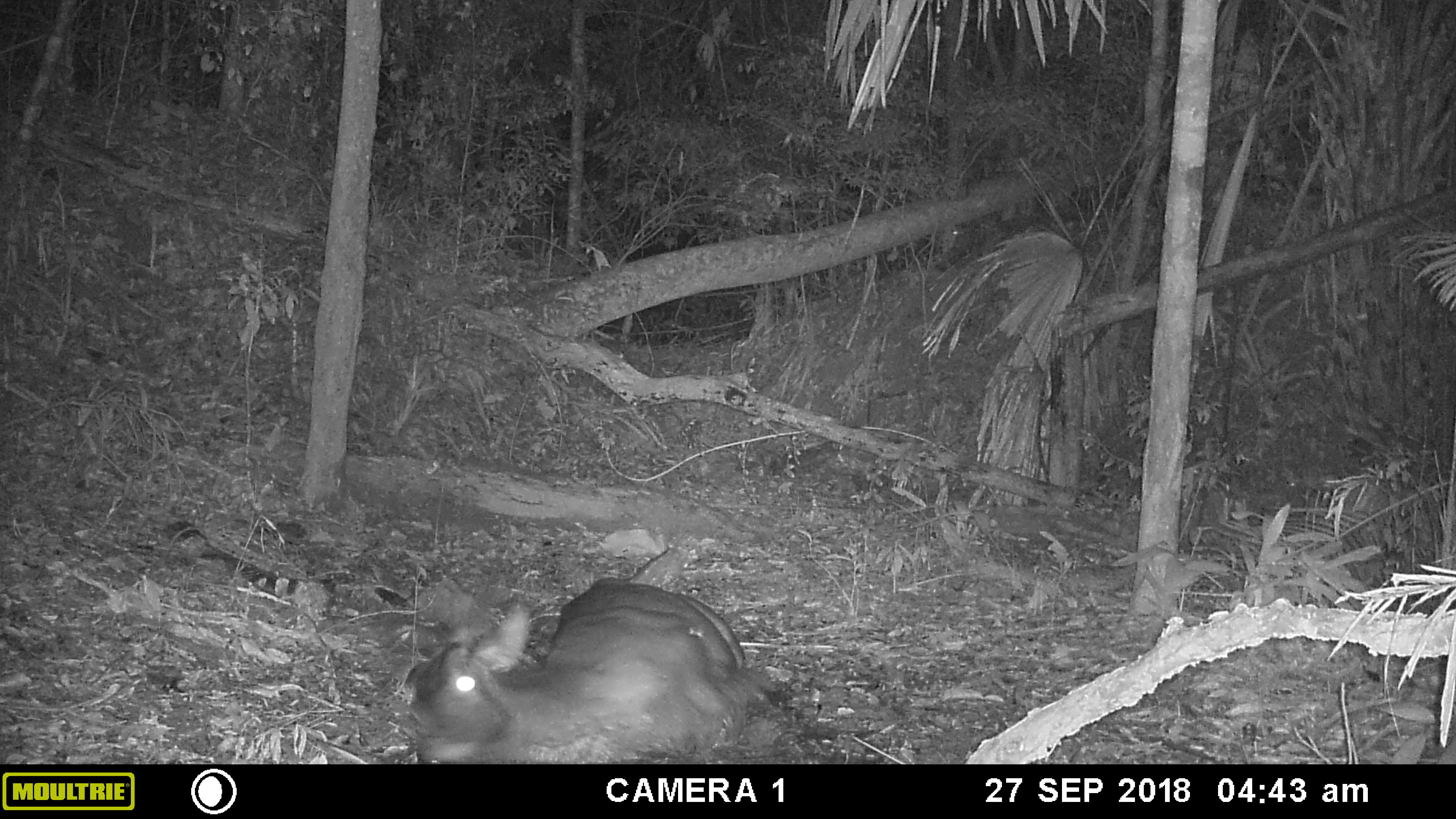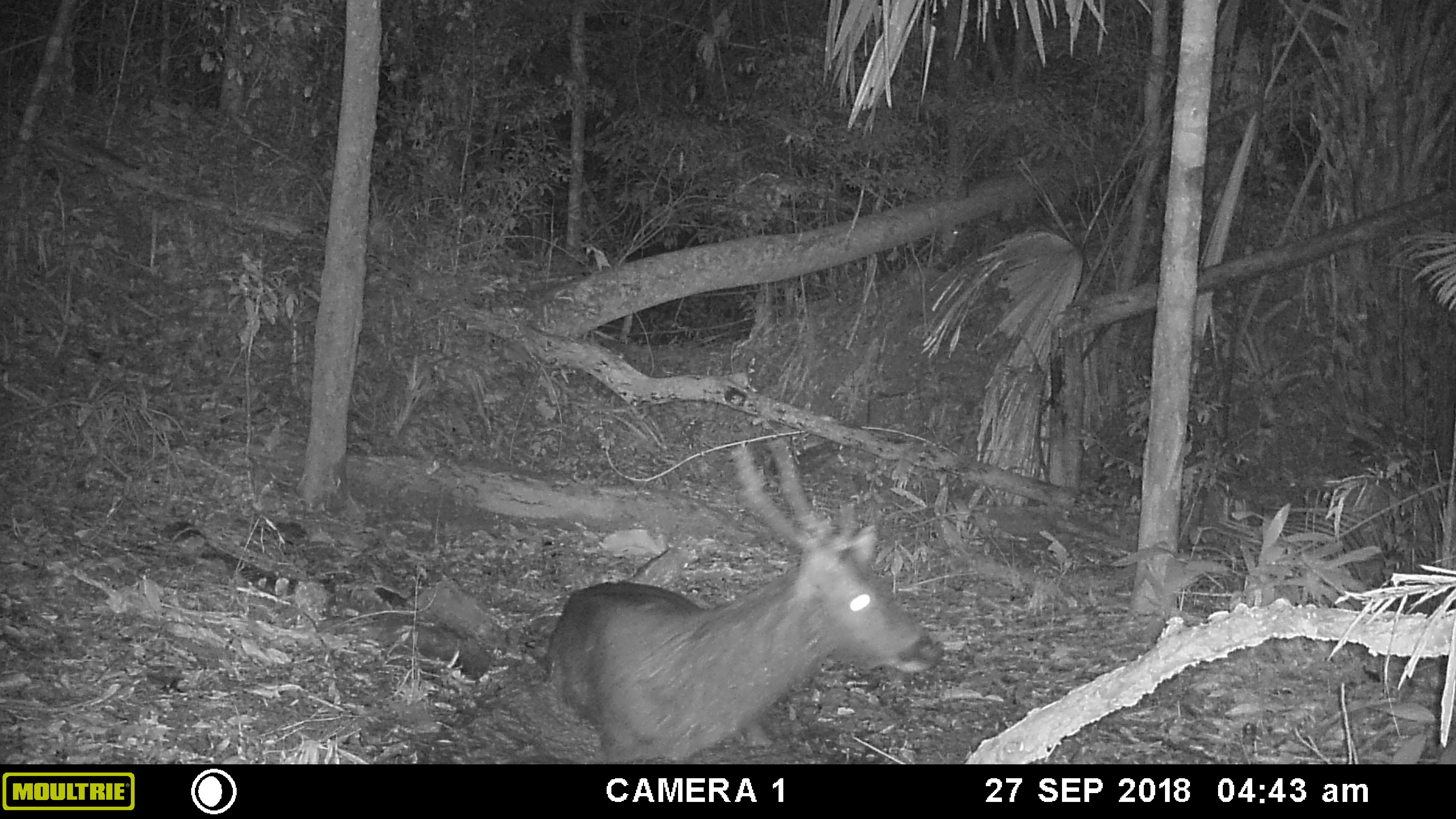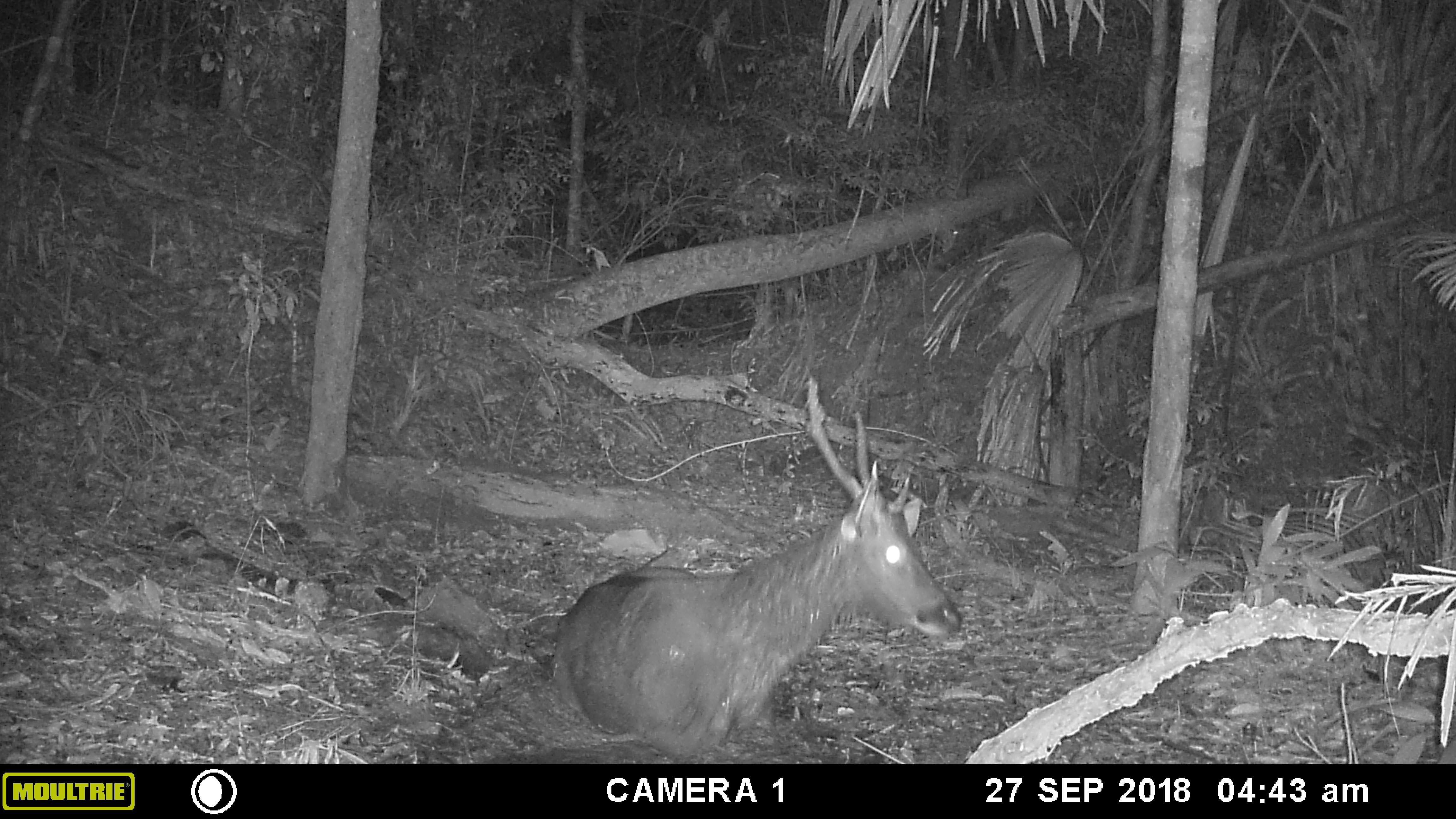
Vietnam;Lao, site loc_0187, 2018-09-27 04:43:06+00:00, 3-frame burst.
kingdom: Animalia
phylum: Chordata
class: Mammalia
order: Artiodactyla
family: Cervidae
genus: Rusa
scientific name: Rusa unicolor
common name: sambar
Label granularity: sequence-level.